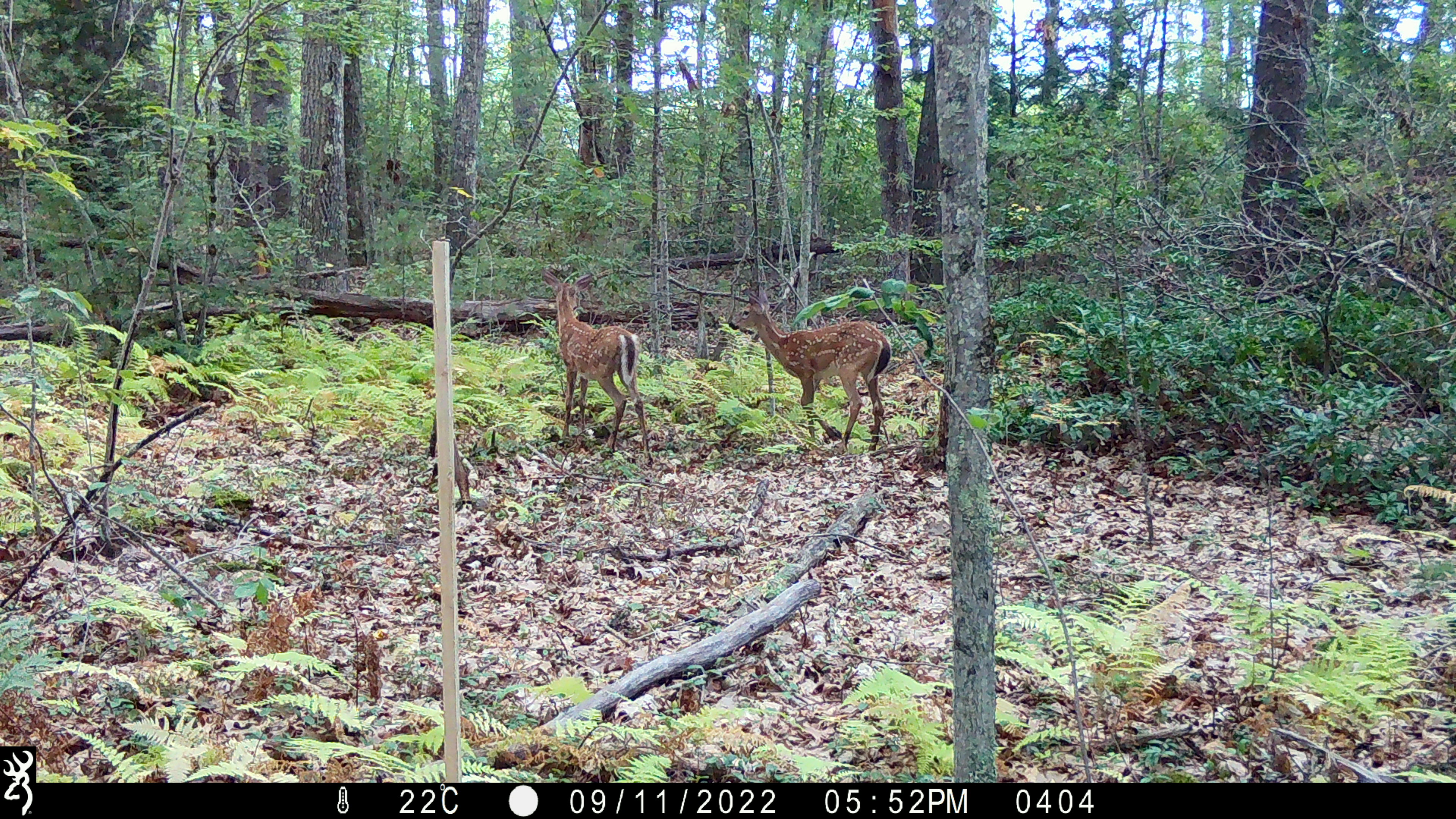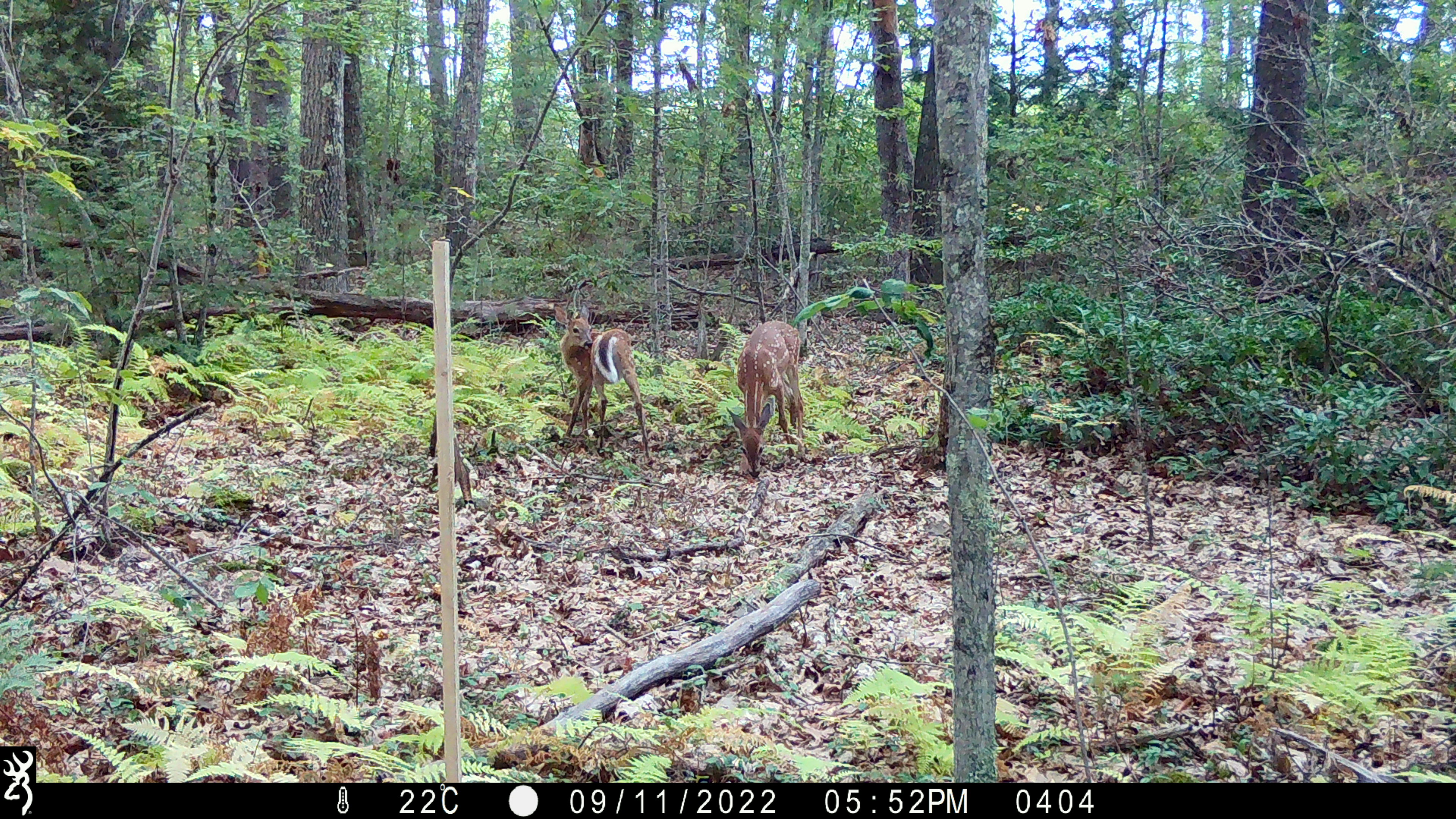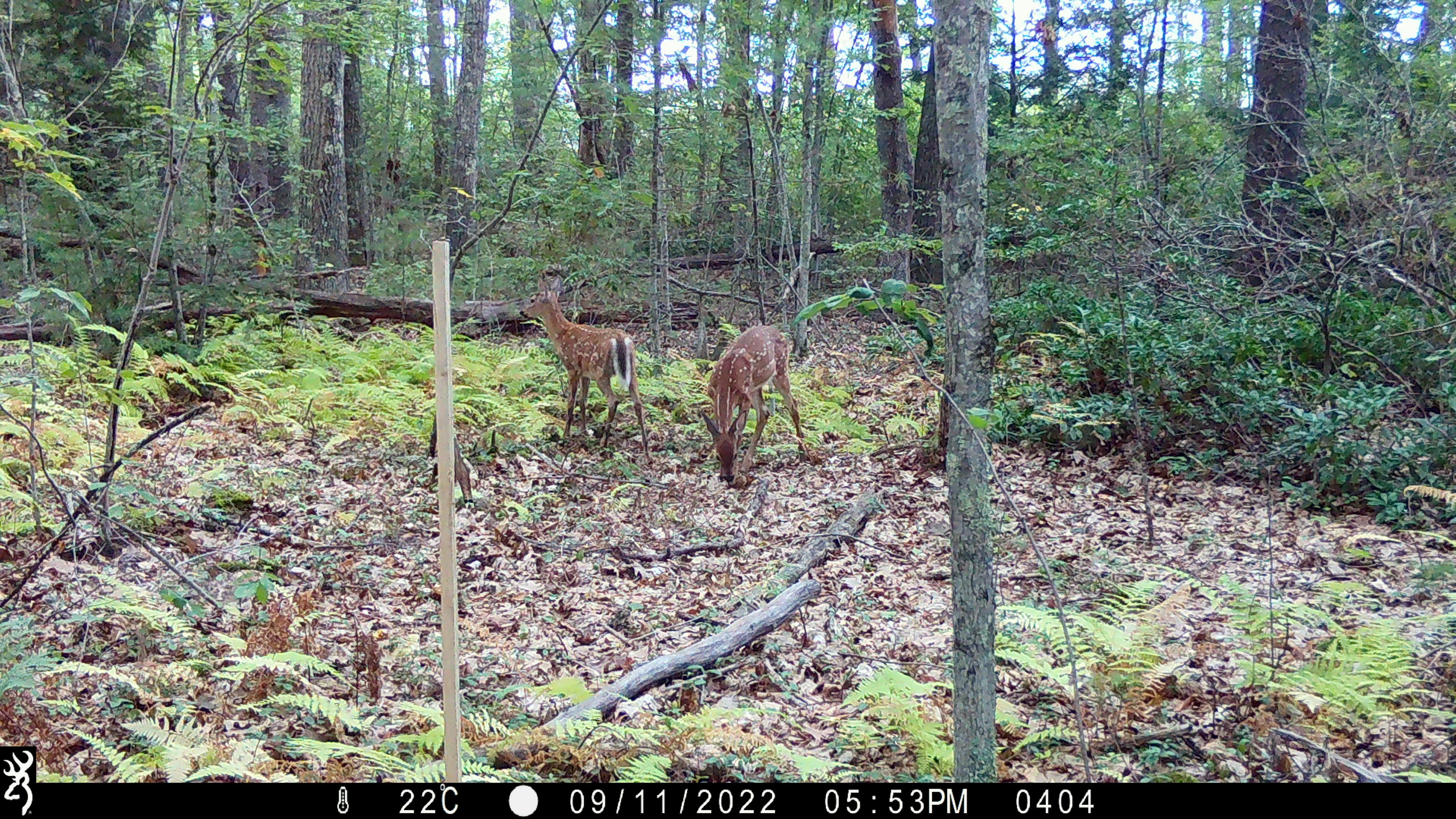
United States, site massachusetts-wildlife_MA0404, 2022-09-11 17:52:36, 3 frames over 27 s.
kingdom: Animalia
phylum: Chordata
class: Mammalia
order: Artiodactyla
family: Cervidae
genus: Odocoileus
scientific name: Odocoileus virginianus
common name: white-tailed deer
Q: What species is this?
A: White-tailed deer (Odocoileus virginianus).